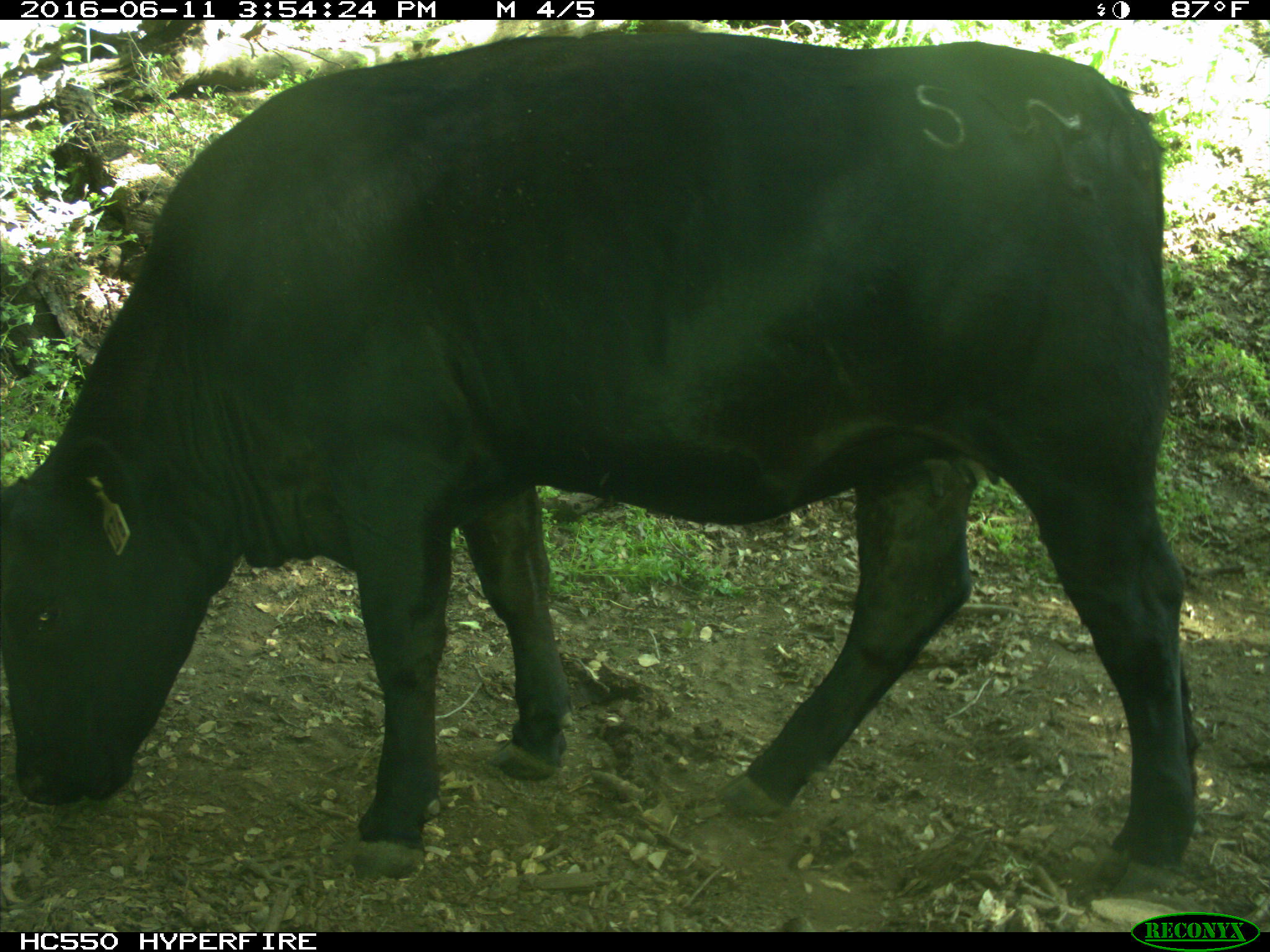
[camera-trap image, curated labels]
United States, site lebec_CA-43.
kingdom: Animalia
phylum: Chordata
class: Mammalia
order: Artiodactyla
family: Bovidae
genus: Bos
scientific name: Bos taurus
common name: domestic cow